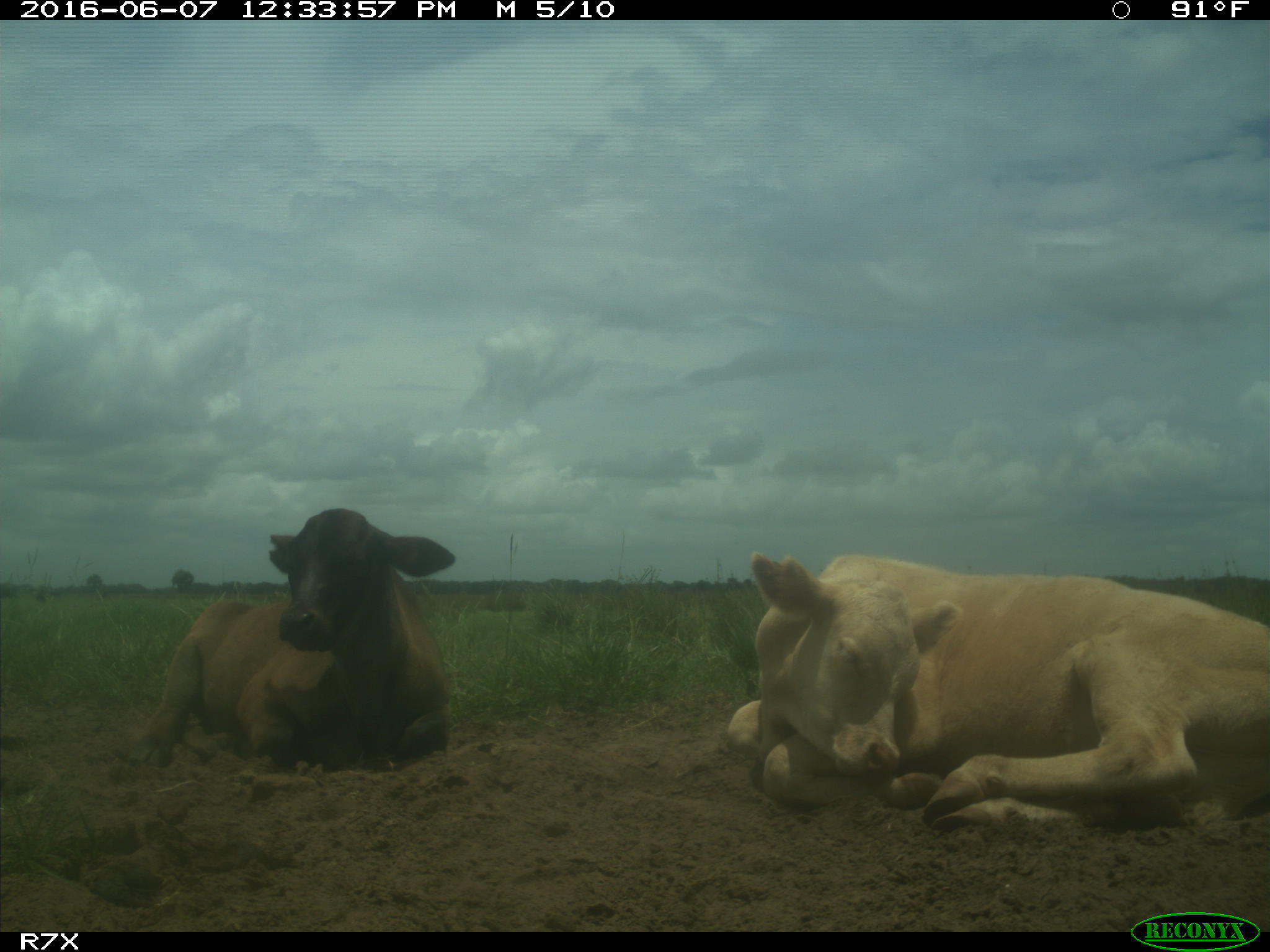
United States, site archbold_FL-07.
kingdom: Animalia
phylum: Chordata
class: Mammalia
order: Artiodactyla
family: Bovidae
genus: Bos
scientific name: Bos taurus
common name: domestic cow